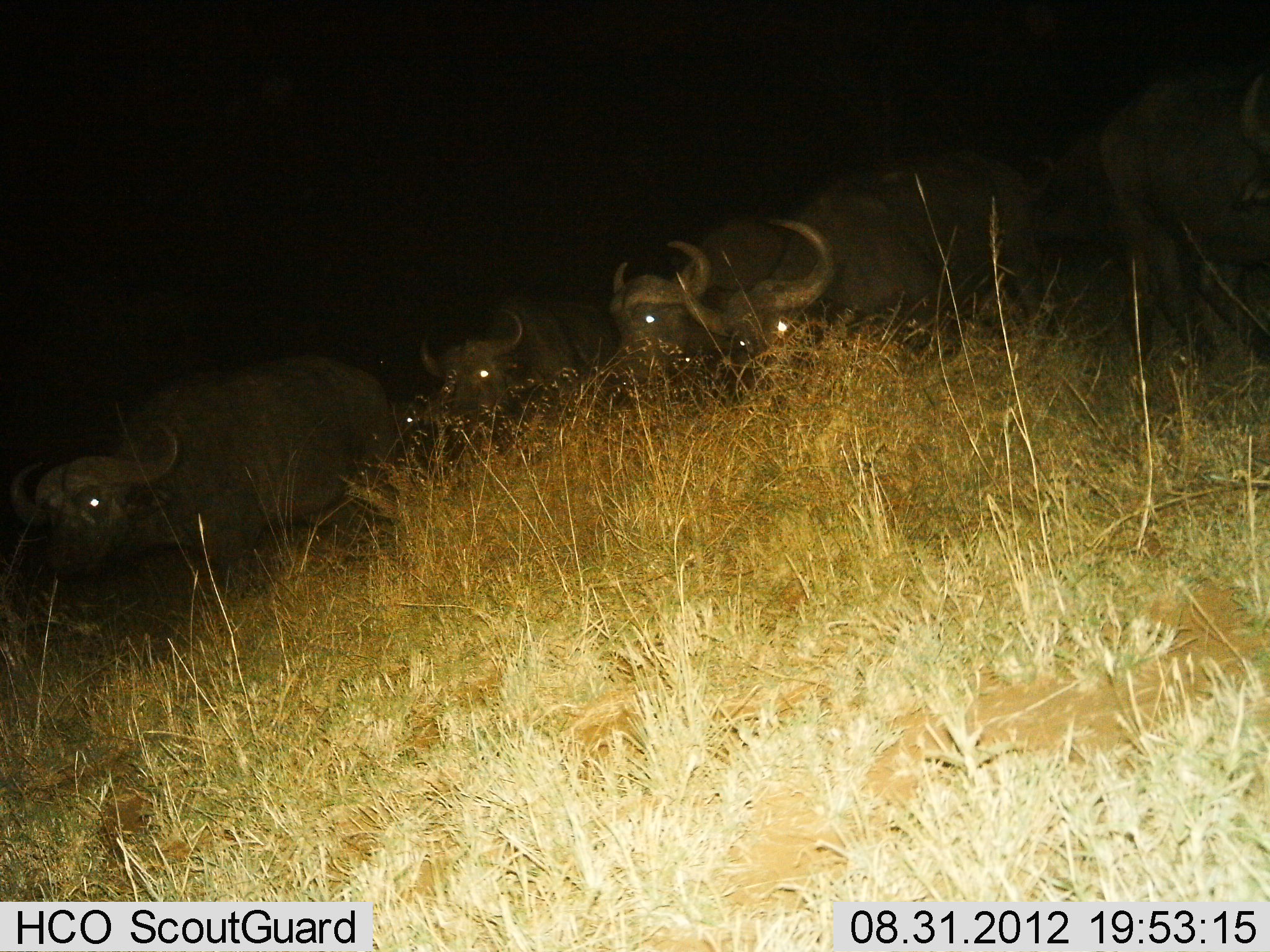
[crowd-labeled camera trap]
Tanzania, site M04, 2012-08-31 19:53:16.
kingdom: Animalia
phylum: Chordata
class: Mammalia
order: Artiodactyla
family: Bovidae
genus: Syncerus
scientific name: Syncerus caffer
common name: cape buffalo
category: buffalo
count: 6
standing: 40%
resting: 0%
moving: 70%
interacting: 0%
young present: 0%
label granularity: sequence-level